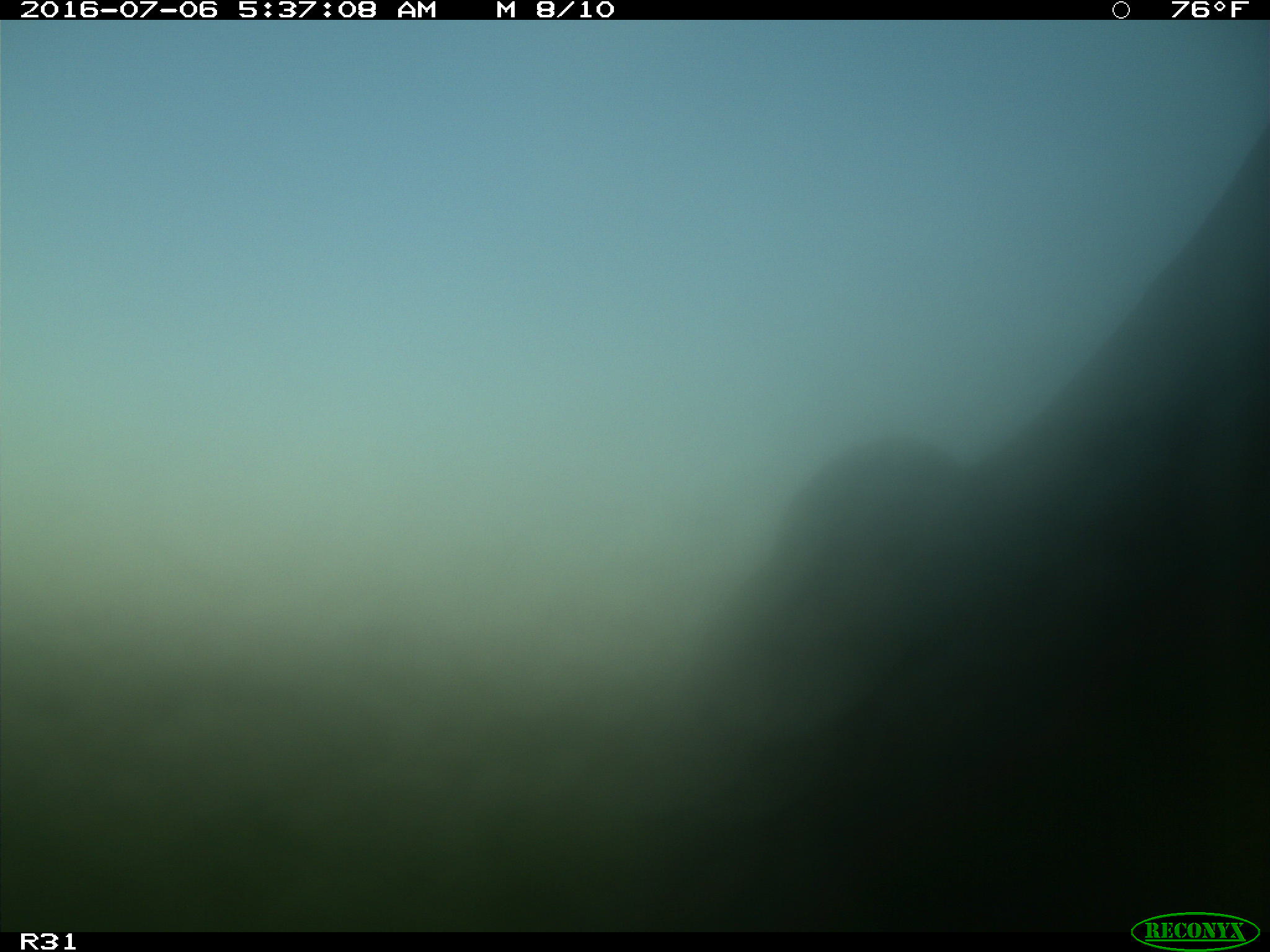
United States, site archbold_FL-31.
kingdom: Animalia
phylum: Chordata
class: Mammalia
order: Artiodactyla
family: Bovidae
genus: Bos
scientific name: Bos taurus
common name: domestic cow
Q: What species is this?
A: Bos taurus (domestic cow).